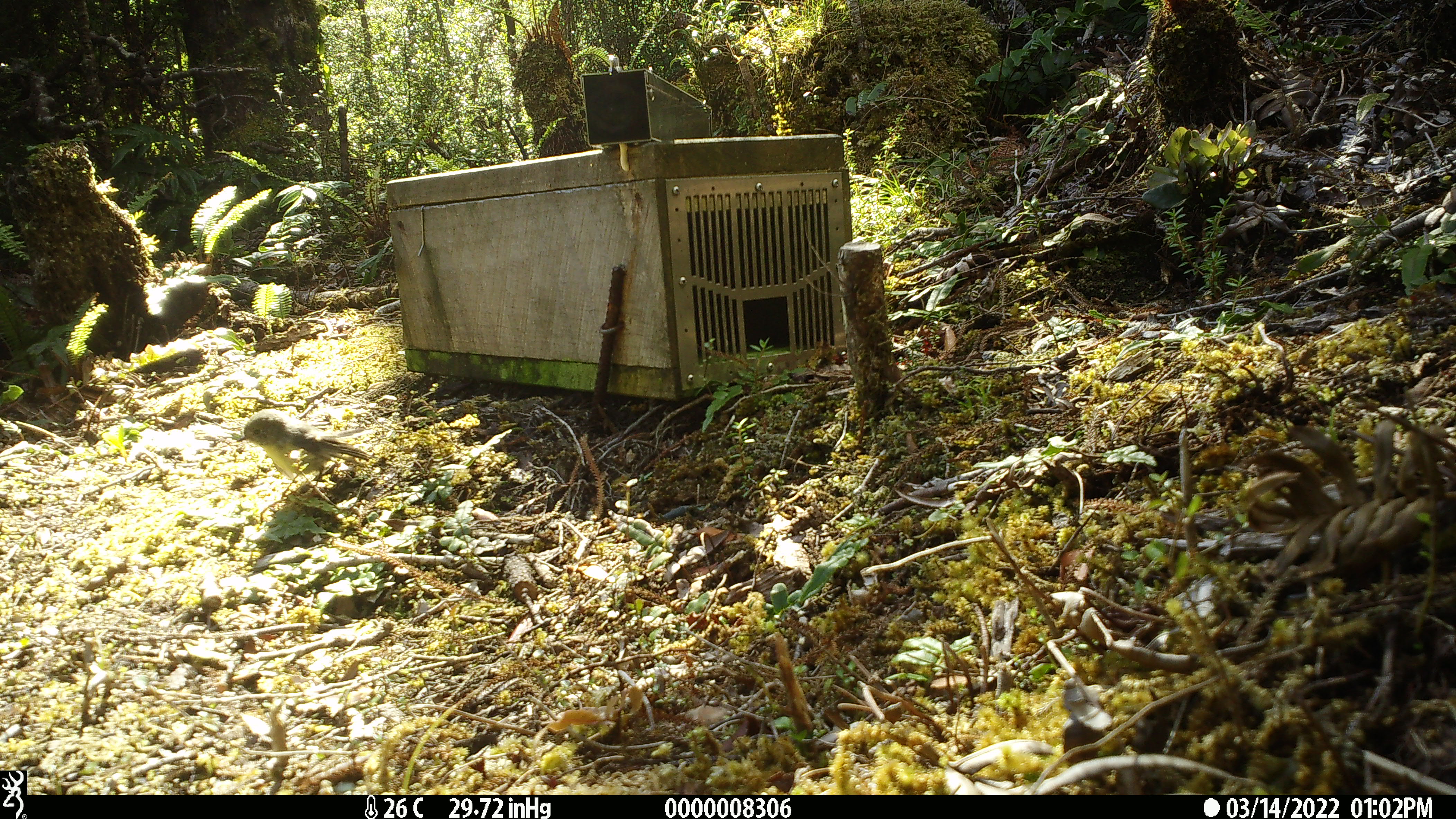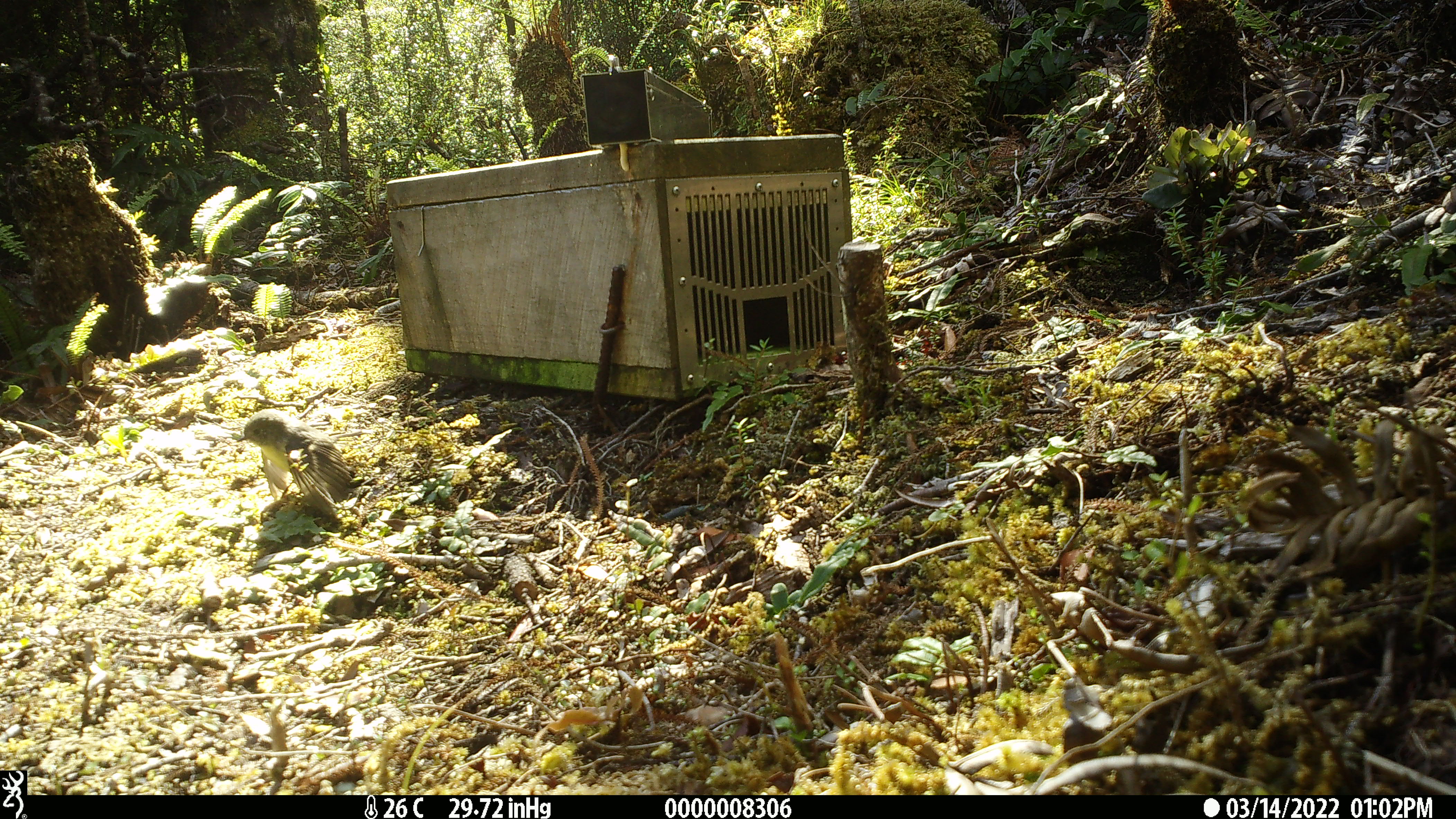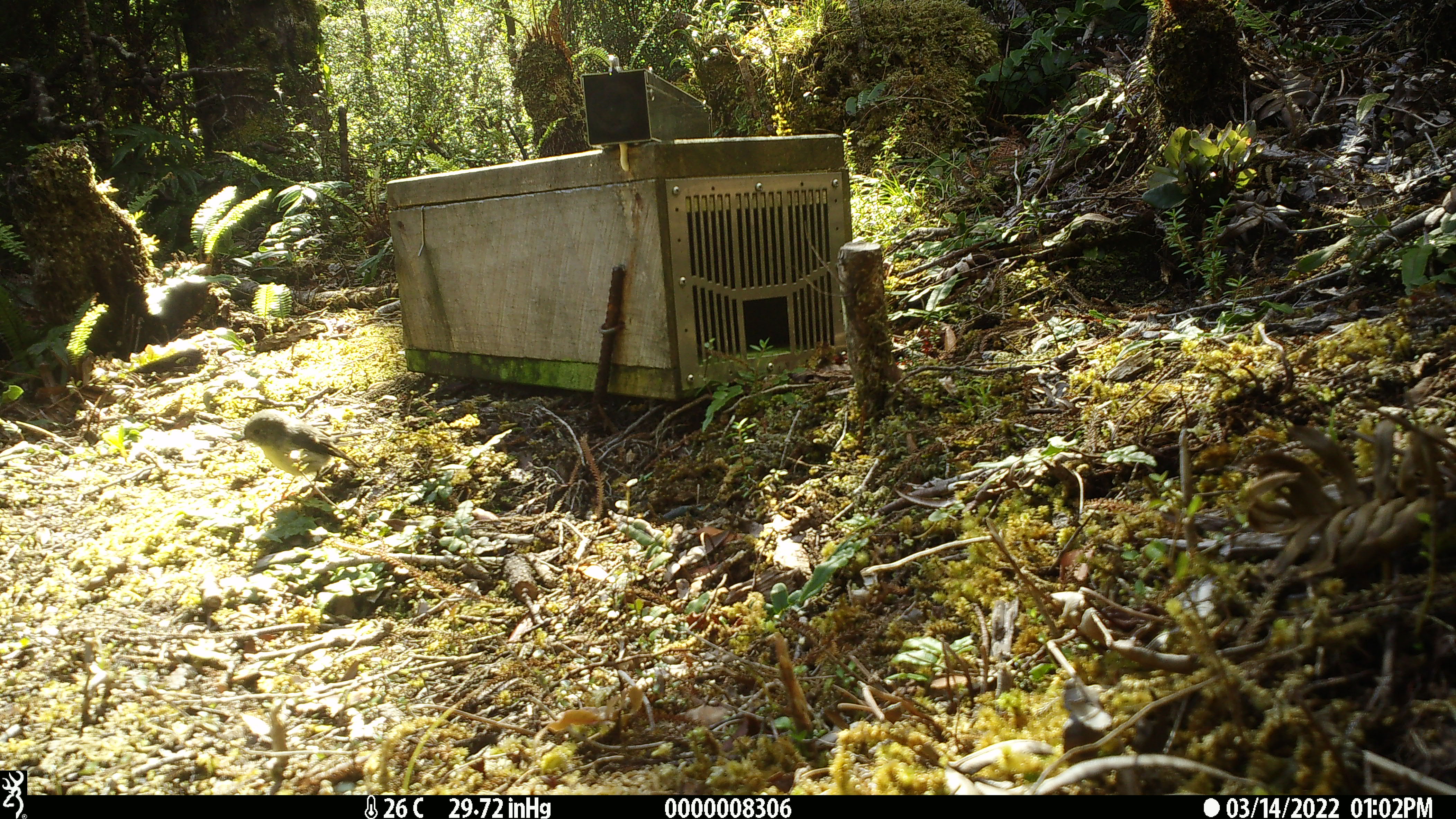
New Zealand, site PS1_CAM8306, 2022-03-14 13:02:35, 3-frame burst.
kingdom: Animalia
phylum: Chordata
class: Aves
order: Passeriformes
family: Petroicidae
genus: Petroica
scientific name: Petroica macrocephala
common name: tomtit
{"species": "tomtit (Petroica macrocephala)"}